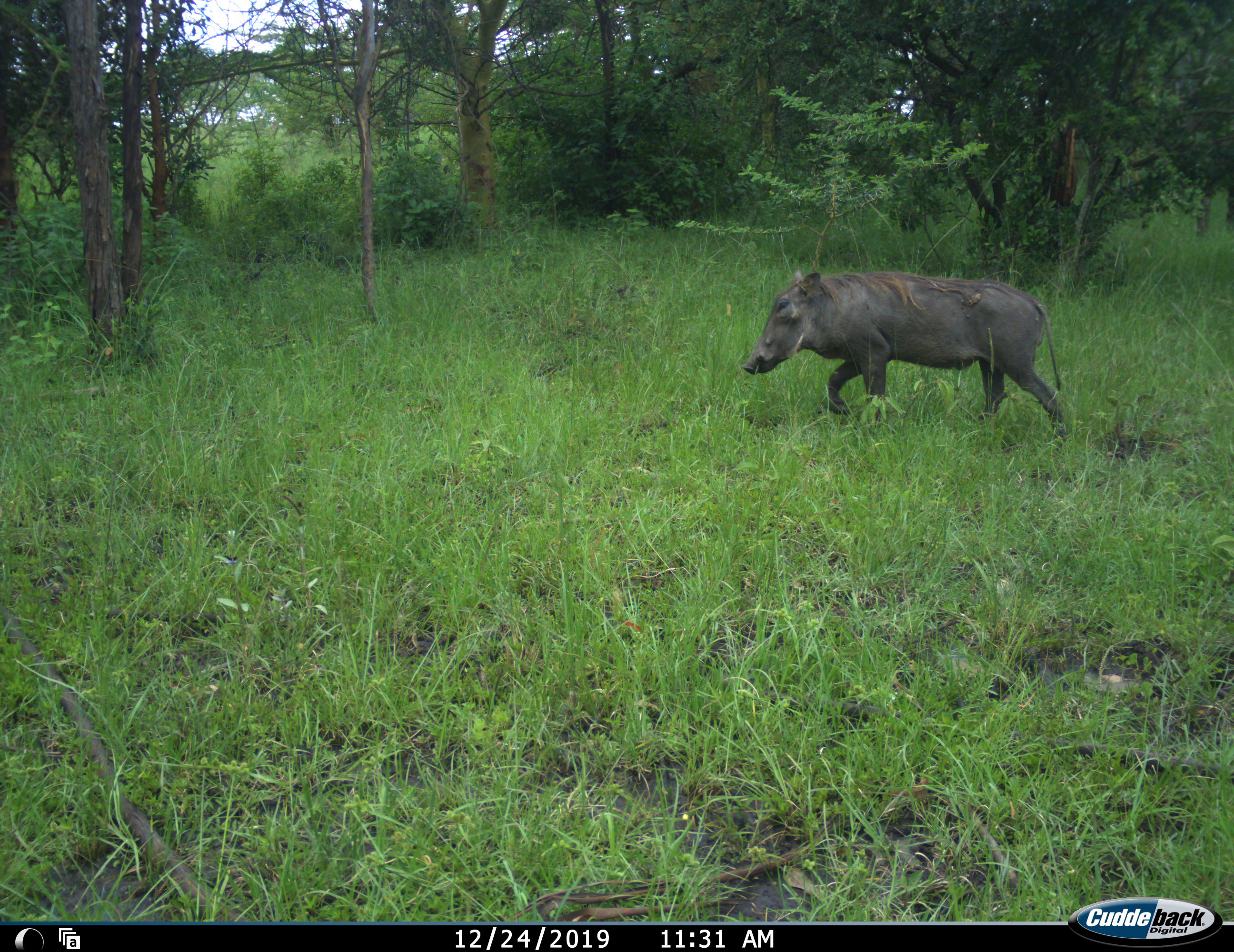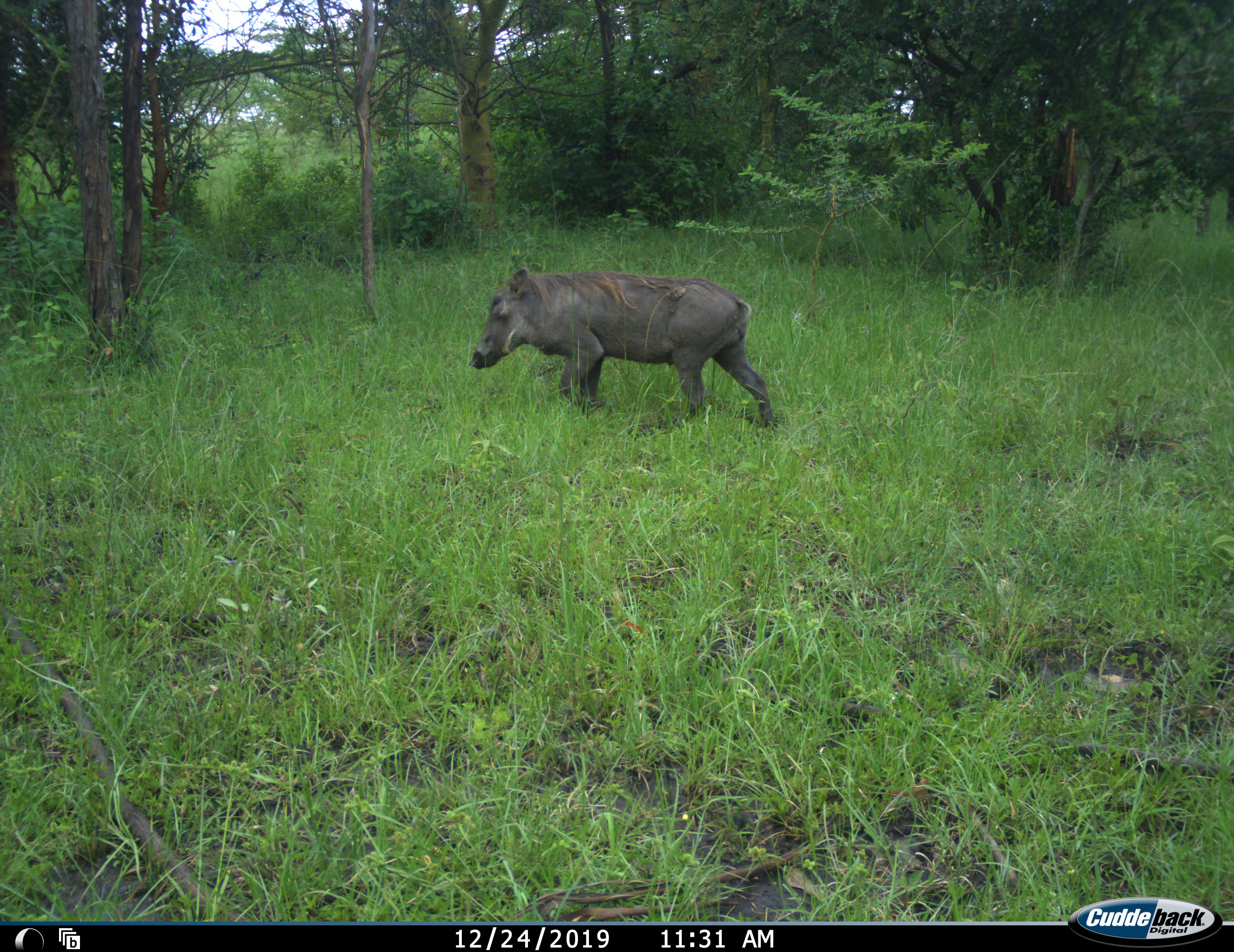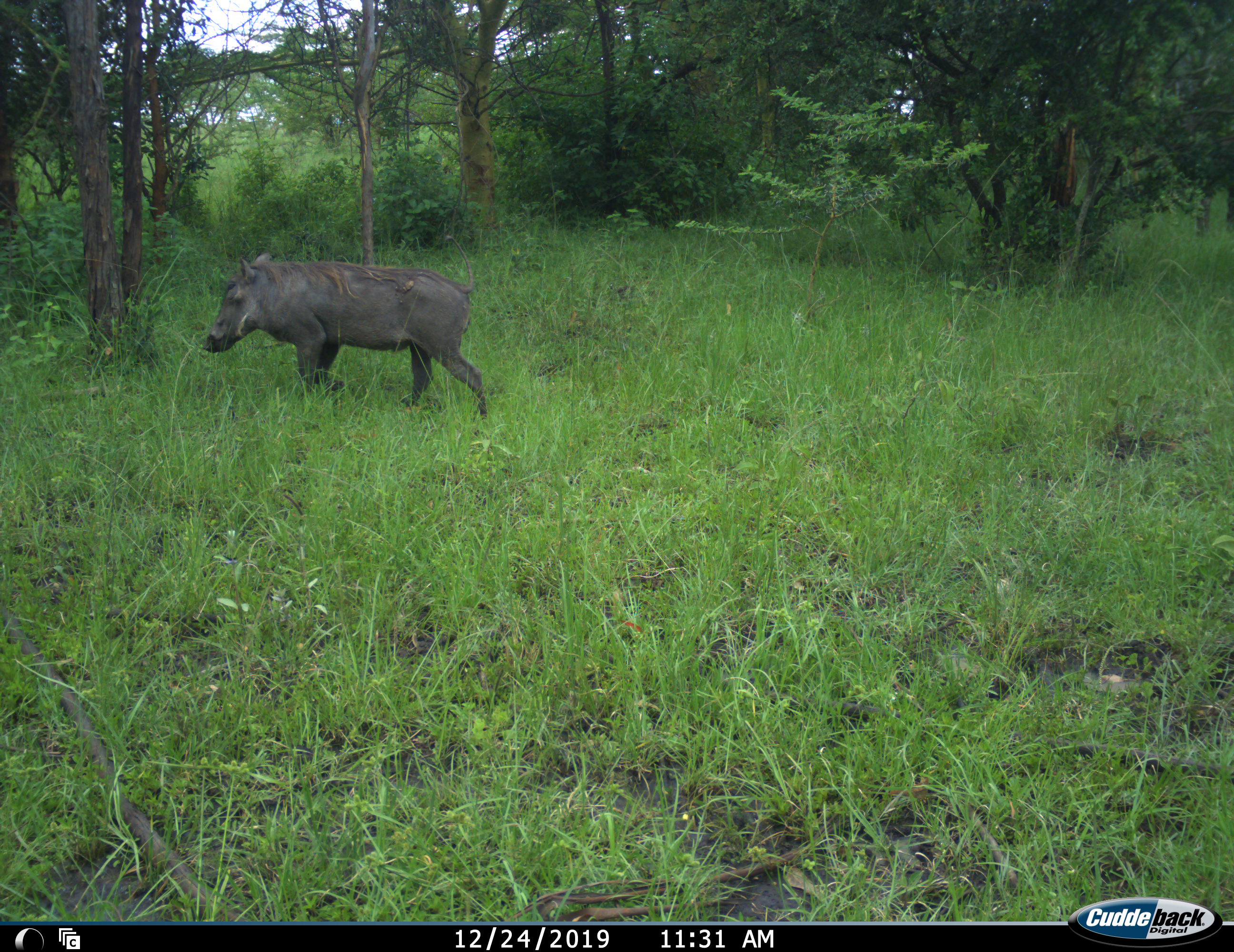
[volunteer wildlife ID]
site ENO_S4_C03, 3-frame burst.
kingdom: Animalia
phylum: Chordata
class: Mammalia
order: Artiodactyla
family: Suidae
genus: Phacochoerus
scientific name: Phacochoerus africanus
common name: warthog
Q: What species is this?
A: Warthog (Phacochoerus africanus).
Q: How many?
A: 1.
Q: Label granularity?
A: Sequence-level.